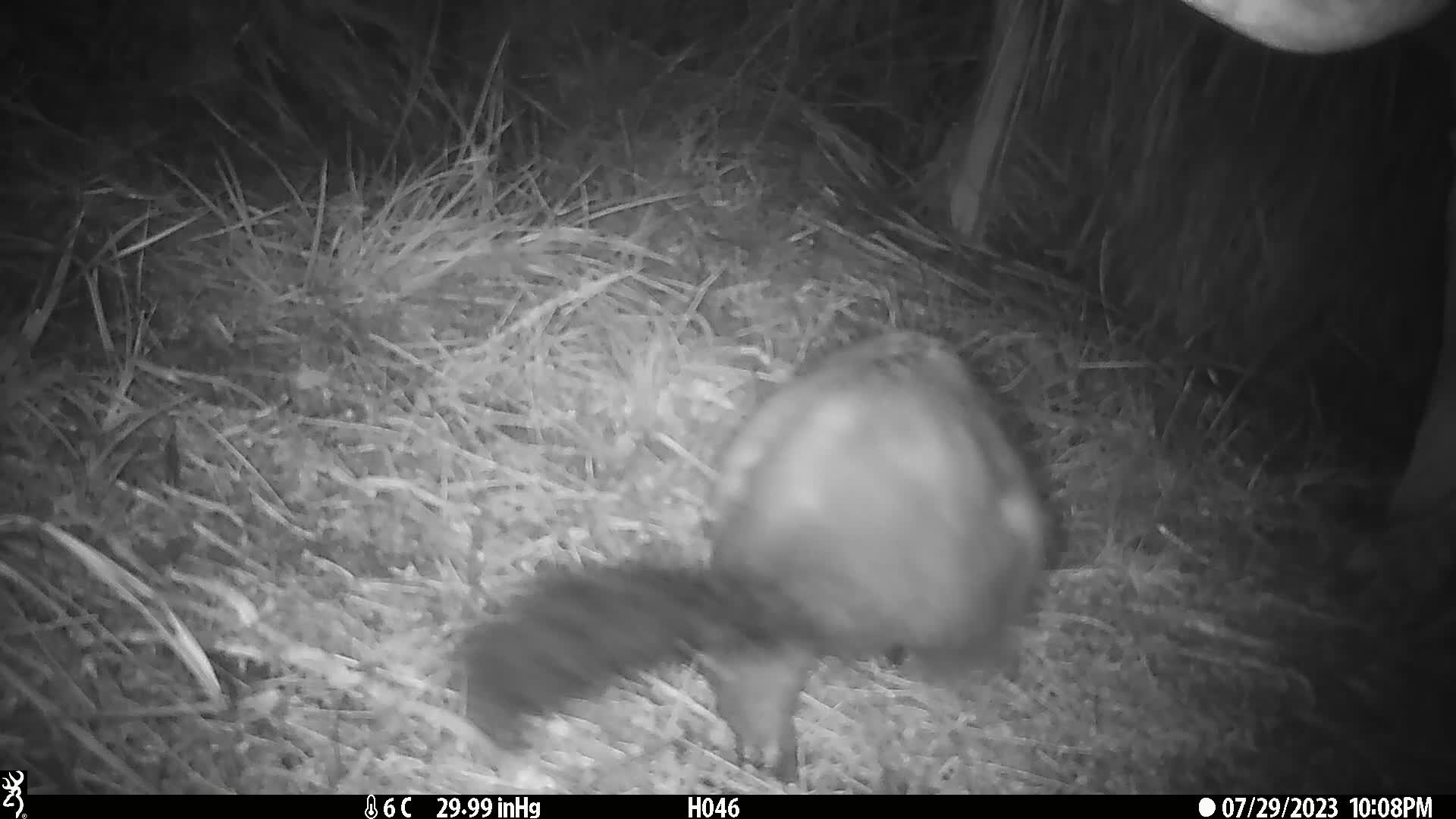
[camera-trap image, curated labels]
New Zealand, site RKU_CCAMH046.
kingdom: Animalia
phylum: Chordata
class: Mammalia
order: Diprotodontia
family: Phalangeridae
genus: Trichosurus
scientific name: Trichosurus vulpecula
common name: common brushtail possum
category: possum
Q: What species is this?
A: Possum (common brushtail possum) (Trichosurus vulpecula).